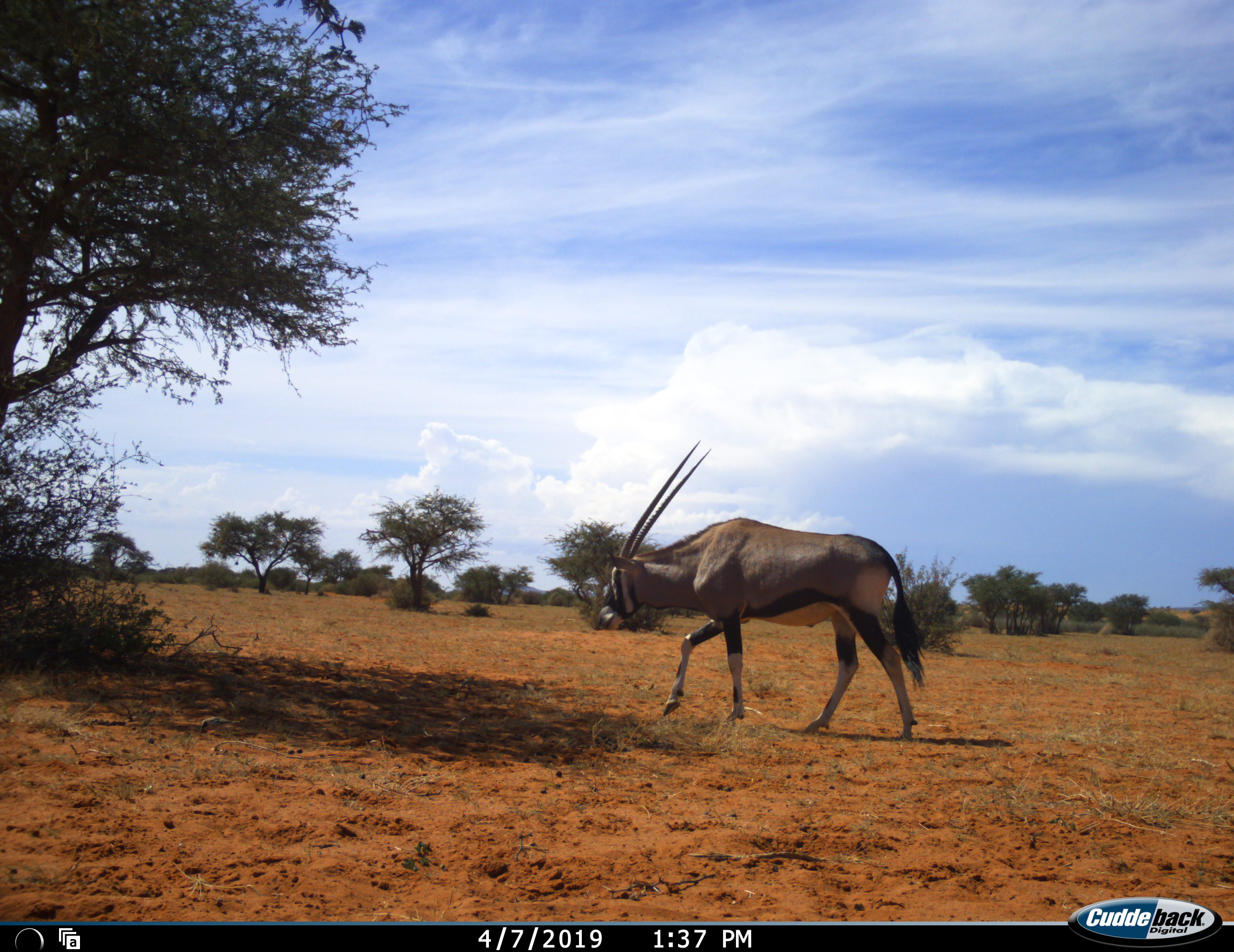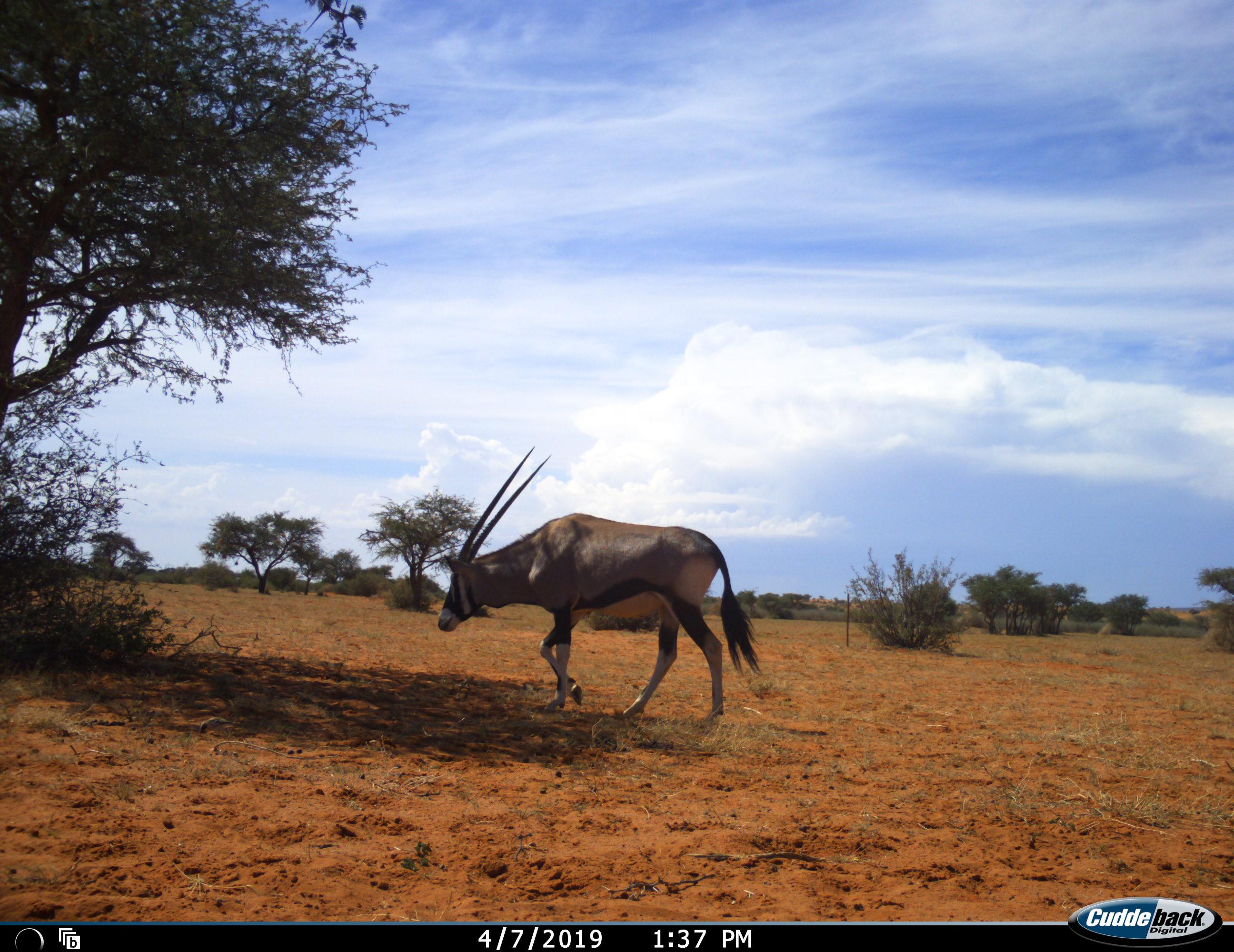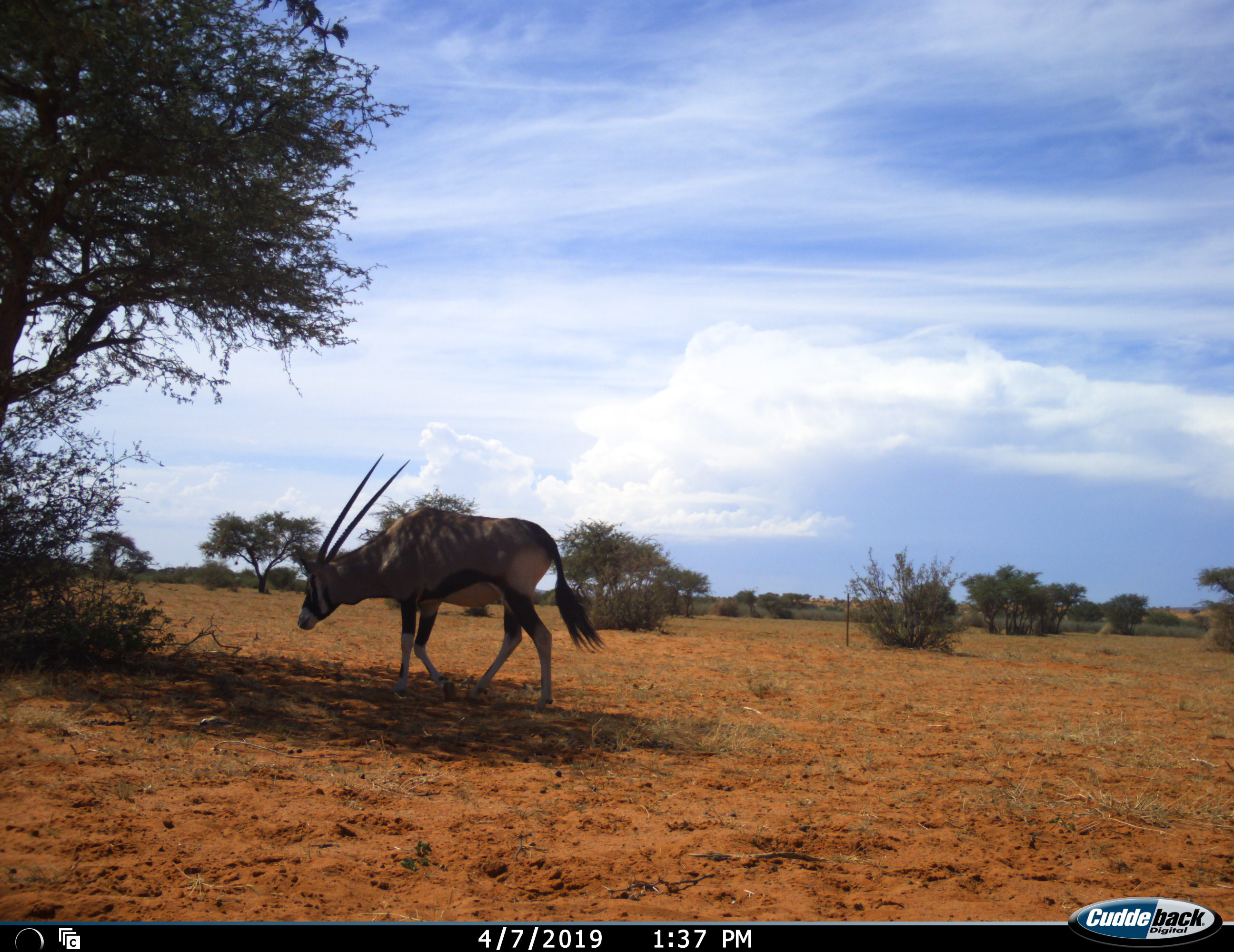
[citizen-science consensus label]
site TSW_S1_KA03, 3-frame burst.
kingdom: Animalia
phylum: Chordata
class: Mammalia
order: Artiodactyla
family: Bovidae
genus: Oryx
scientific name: Oryx gazella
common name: gemsbok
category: oryx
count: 1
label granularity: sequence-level